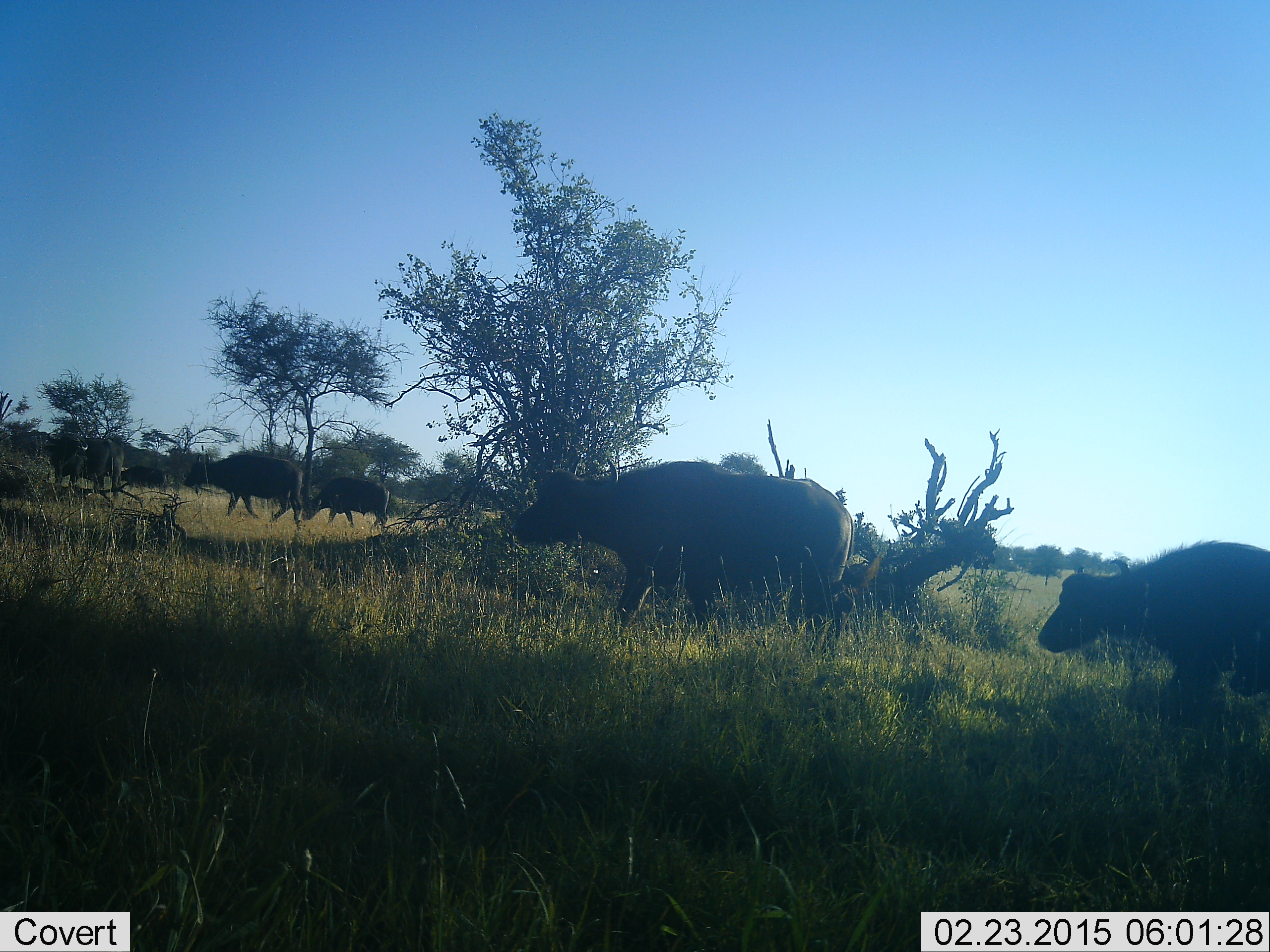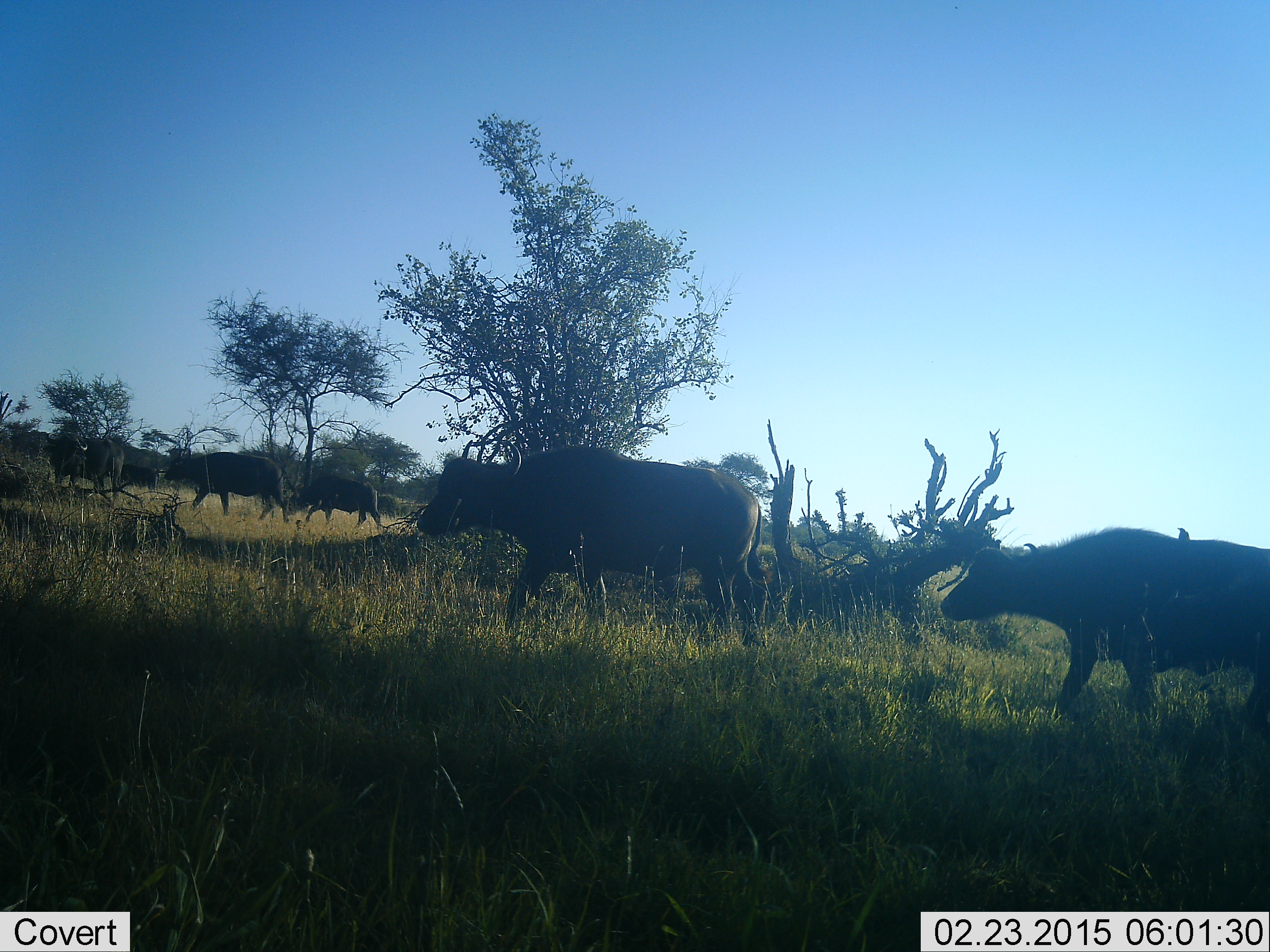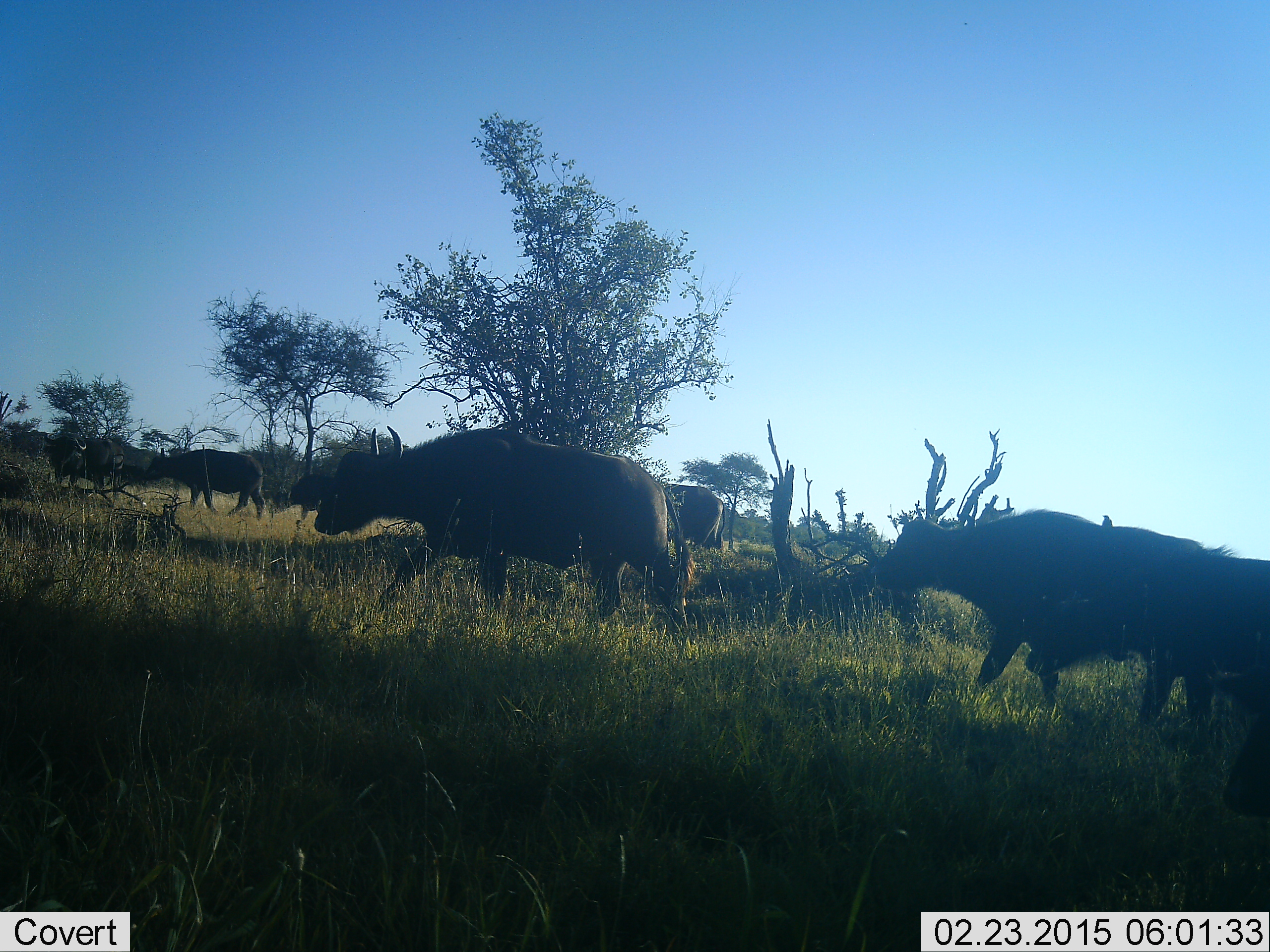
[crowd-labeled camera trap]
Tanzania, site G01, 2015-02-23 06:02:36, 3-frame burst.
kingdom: Animalia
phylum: Chordata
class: Mammalia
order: Artiodactyla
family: Bovidae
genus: Syncerus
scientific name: Syncerus caffer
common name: cape buffalo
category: buffalo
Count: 7.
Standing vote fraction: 9%.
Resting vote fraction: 0%.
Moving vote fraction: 100%.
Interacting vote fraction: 0%.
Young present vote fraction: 9%.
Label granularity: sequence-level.